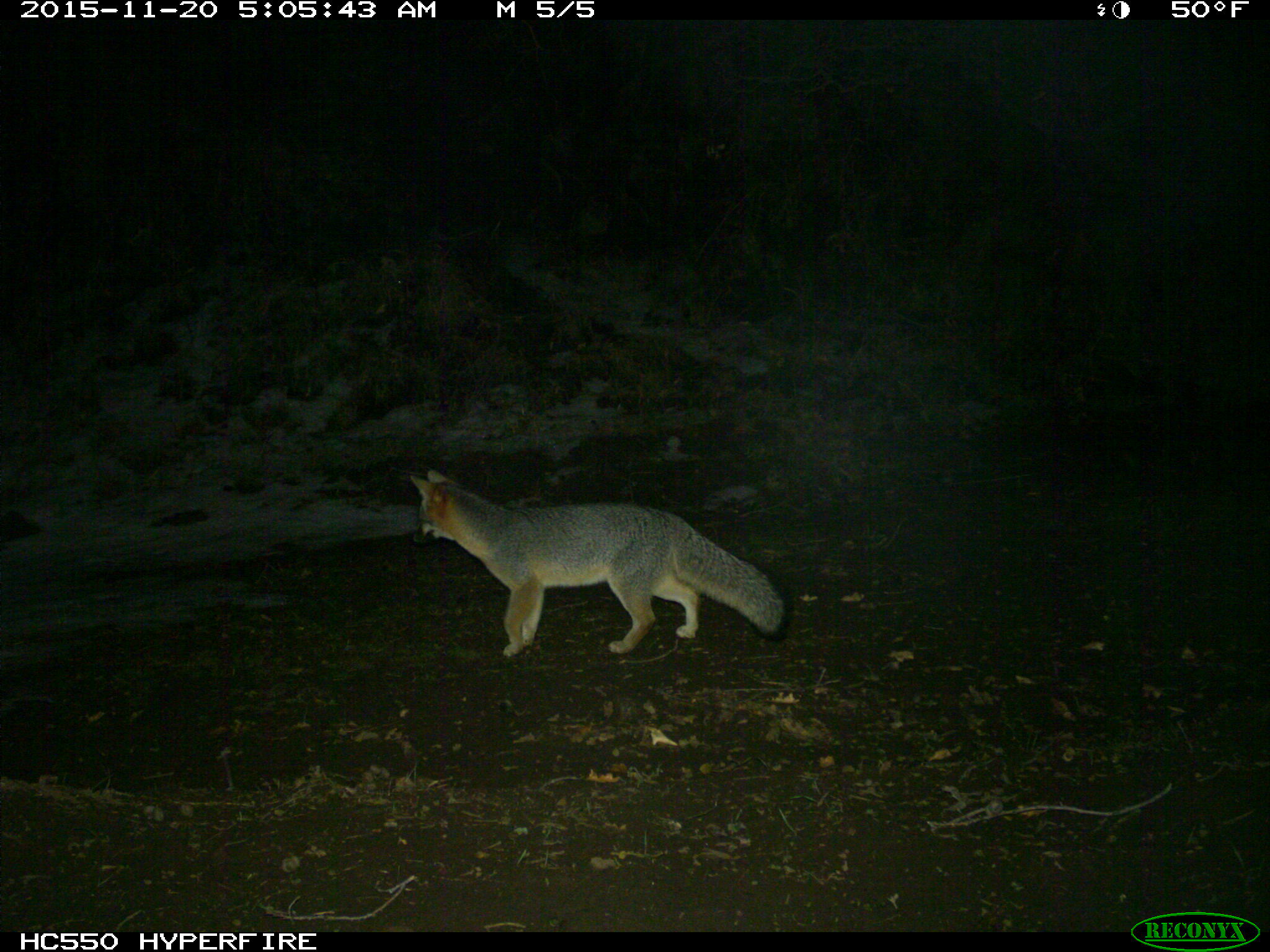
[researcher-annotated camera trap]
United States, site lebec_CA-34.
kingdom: Animalia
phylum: Chordata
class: Mammalia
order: Carnivora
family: Canidae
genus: Urocyon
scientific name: Urocyon cinereoargenteus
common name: gray fox